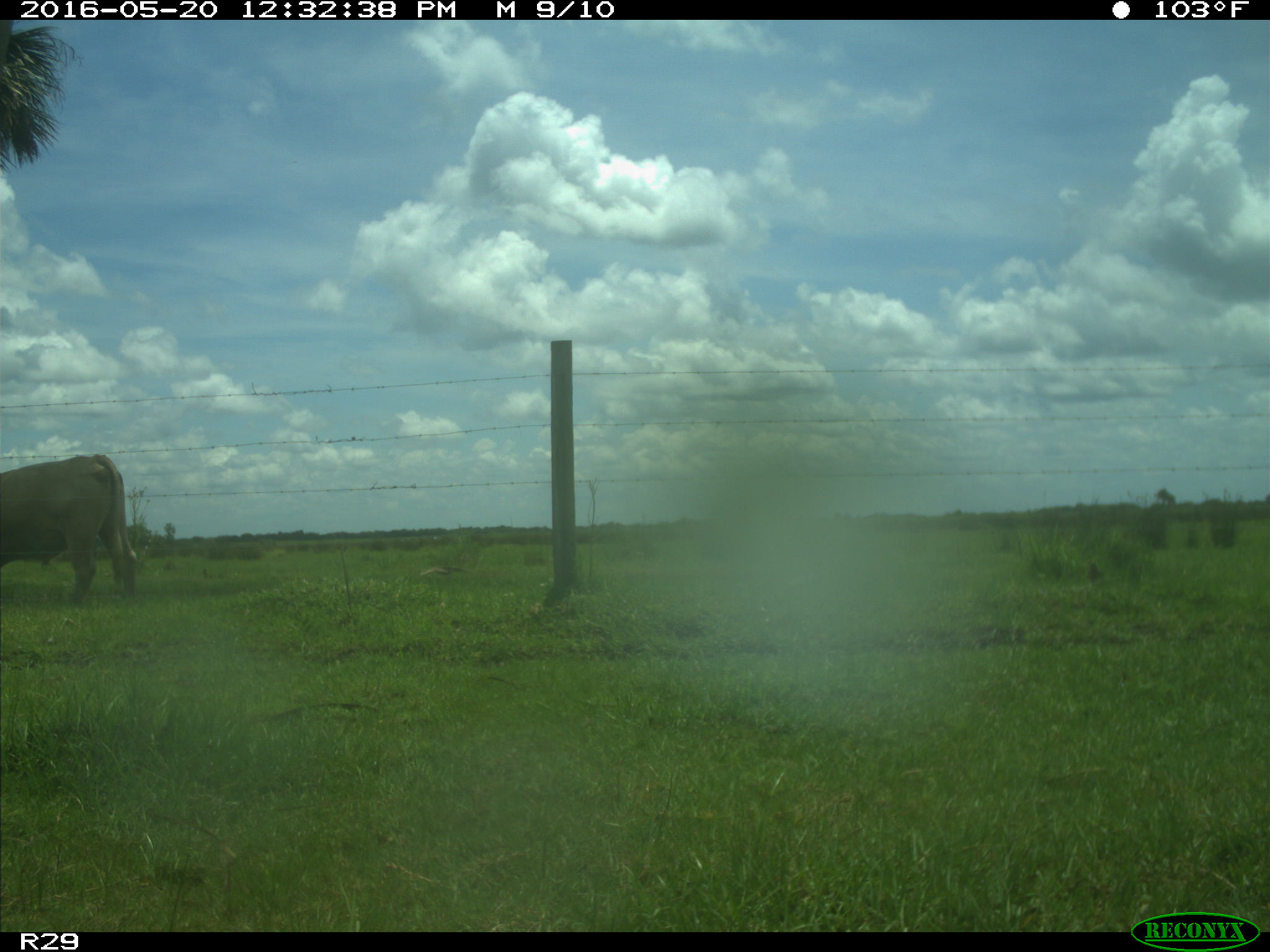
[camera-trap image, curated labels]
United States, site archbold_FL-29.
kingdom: Animalia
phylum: Chordata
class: Mammalia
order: Artiodactyla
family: Bovidae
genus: Bos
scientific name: Bos taurus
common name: domestic cow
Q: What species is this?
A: Bos taurus (domestic cow).